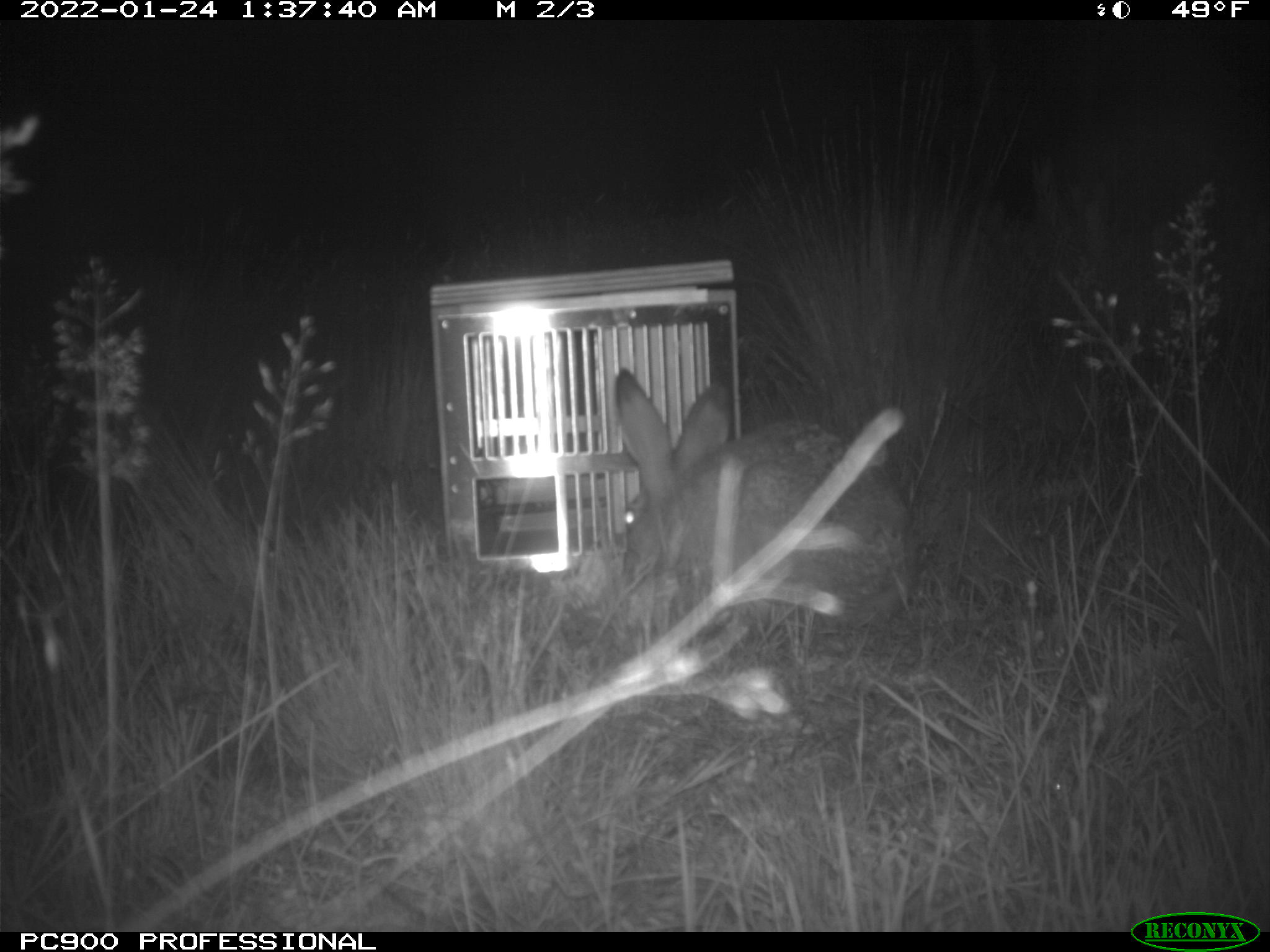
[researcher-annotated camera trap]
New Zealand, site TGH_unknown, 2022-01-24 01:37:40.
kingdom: Animalia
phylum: Chordata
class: Mammalia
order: Lagomorpha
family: Leporidae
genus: Lepus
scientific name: Lepus europaeus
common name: brown hare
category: hare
Hare (brown hare) (Lepus europaeus).